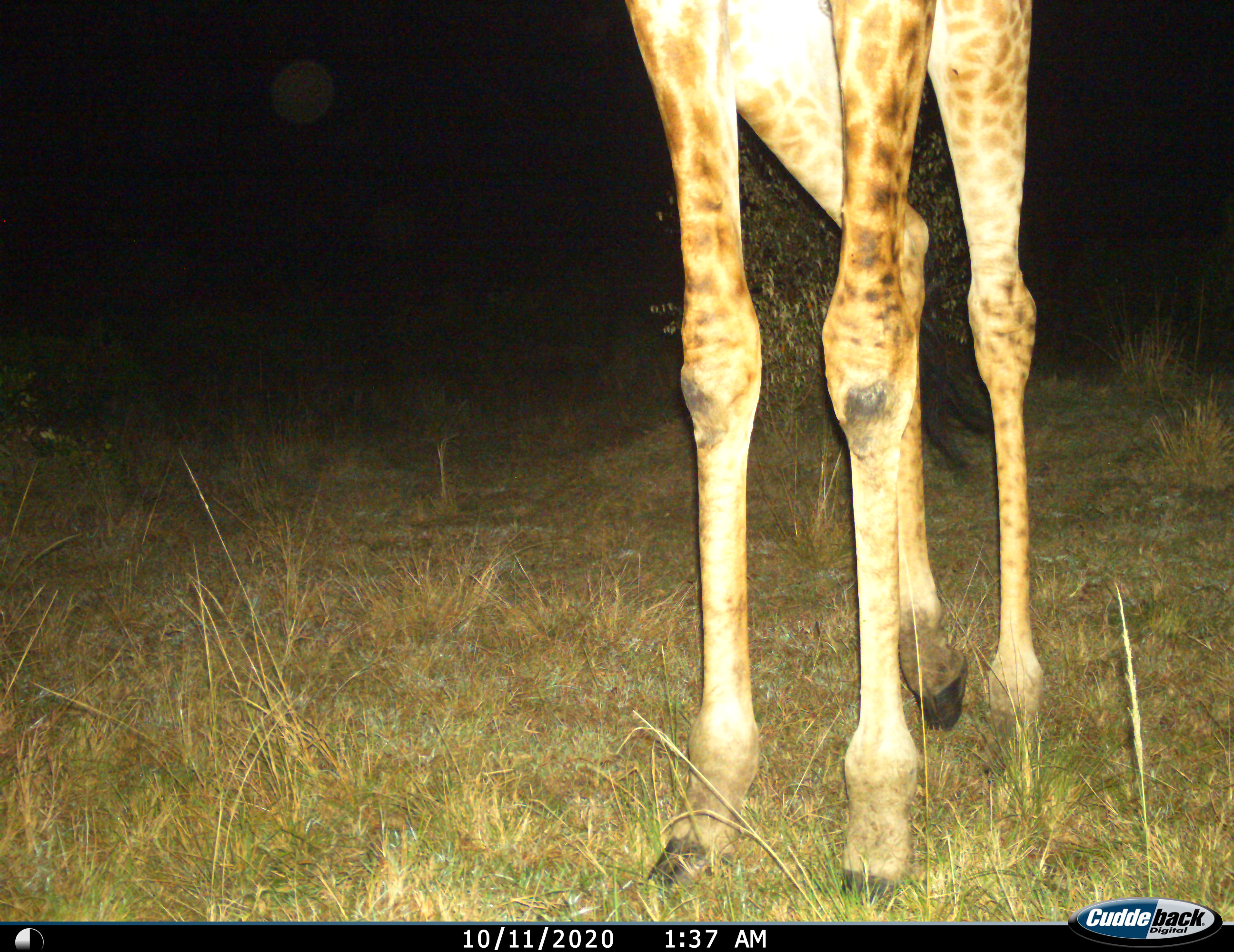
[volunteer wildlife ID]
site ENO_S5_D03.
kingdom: Animalia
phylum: Chordata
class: Mammalia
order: Artiodactyla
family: Giraffidae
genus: Giraffa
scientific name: Giraffa camelopardalis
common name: giraffe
Giraffe (Giraffa camelopardalis), count 1. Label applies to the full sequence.